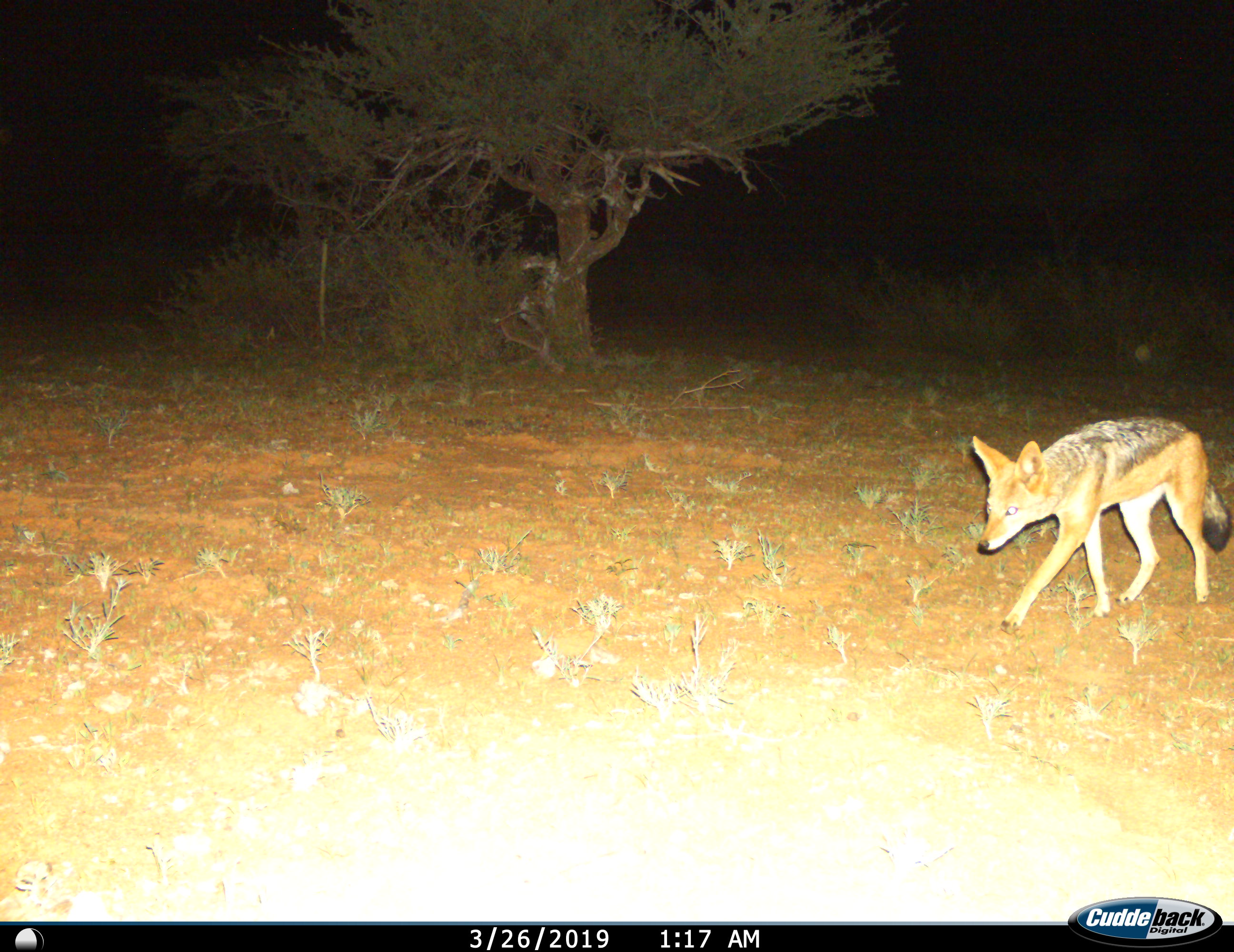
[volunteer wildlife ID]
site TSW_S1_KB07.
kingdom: Animalia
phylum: Chordata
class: Mammalia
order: Carnivora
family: Canidae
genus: Lupulella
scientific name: Lupulella mesomelas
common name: black-backed jackal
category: jackalblackbacked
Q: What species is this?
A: Jackalblackbacked (black-backed jackal) (Lupulella mesomelas).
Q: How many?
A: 1.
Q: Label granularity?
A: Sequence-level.